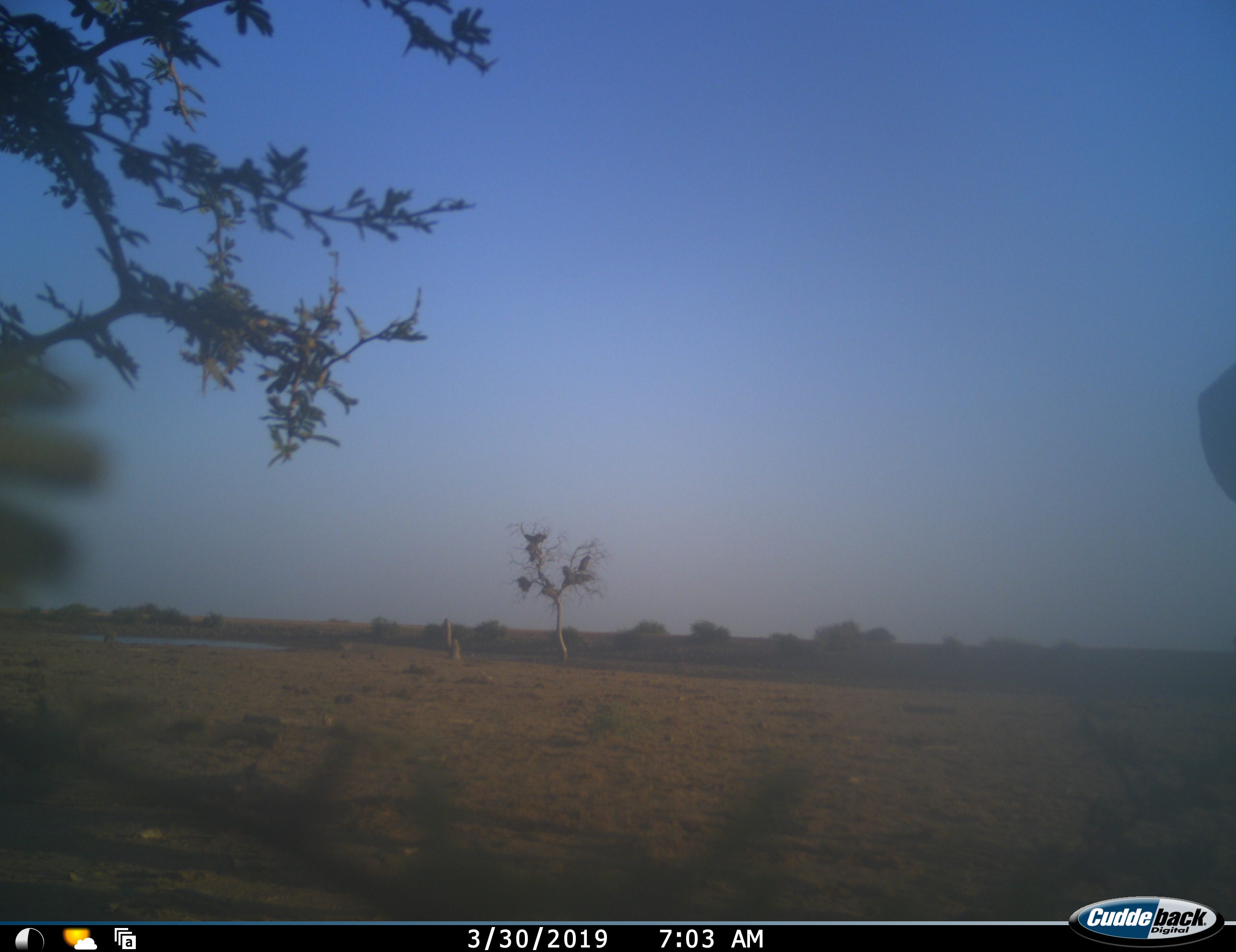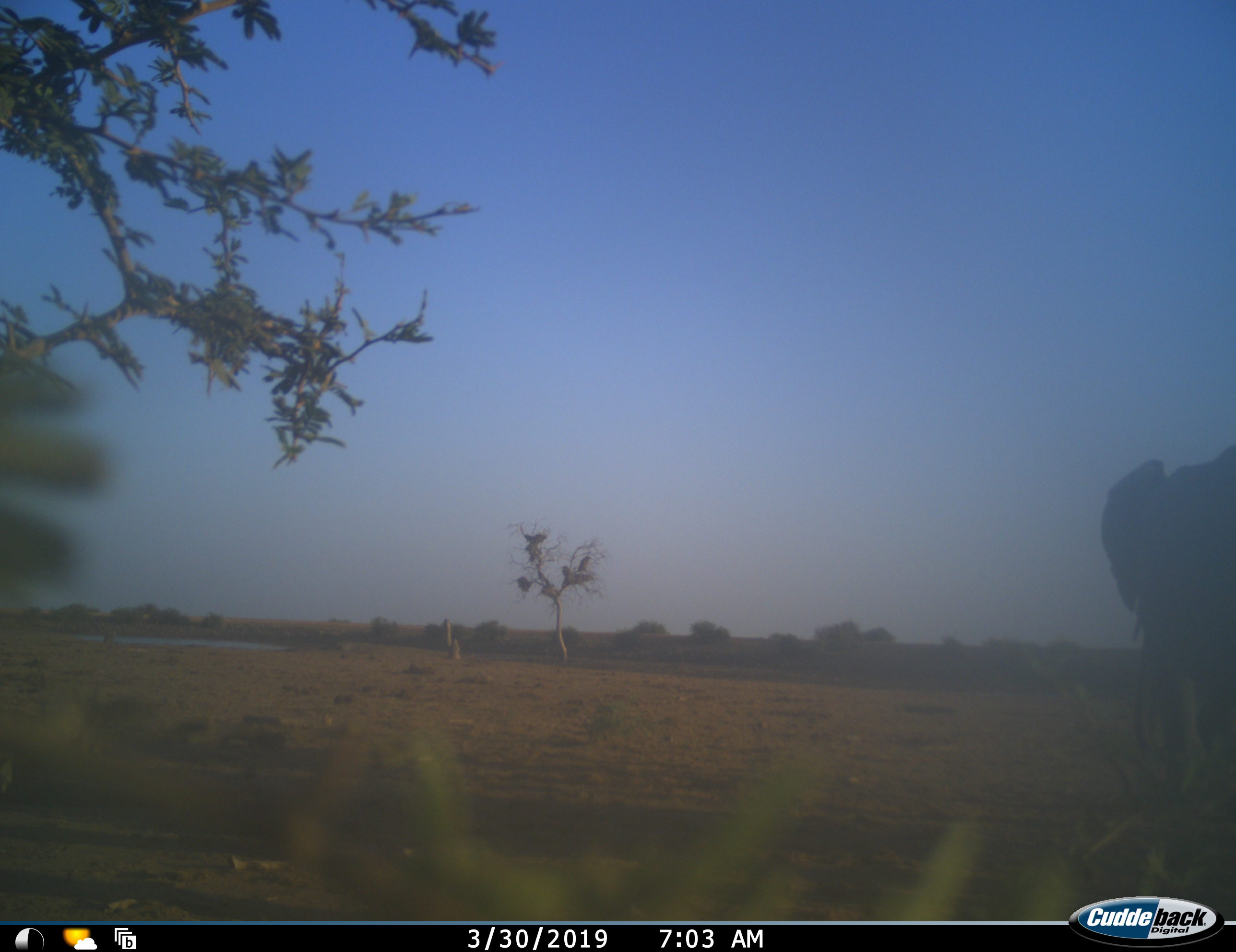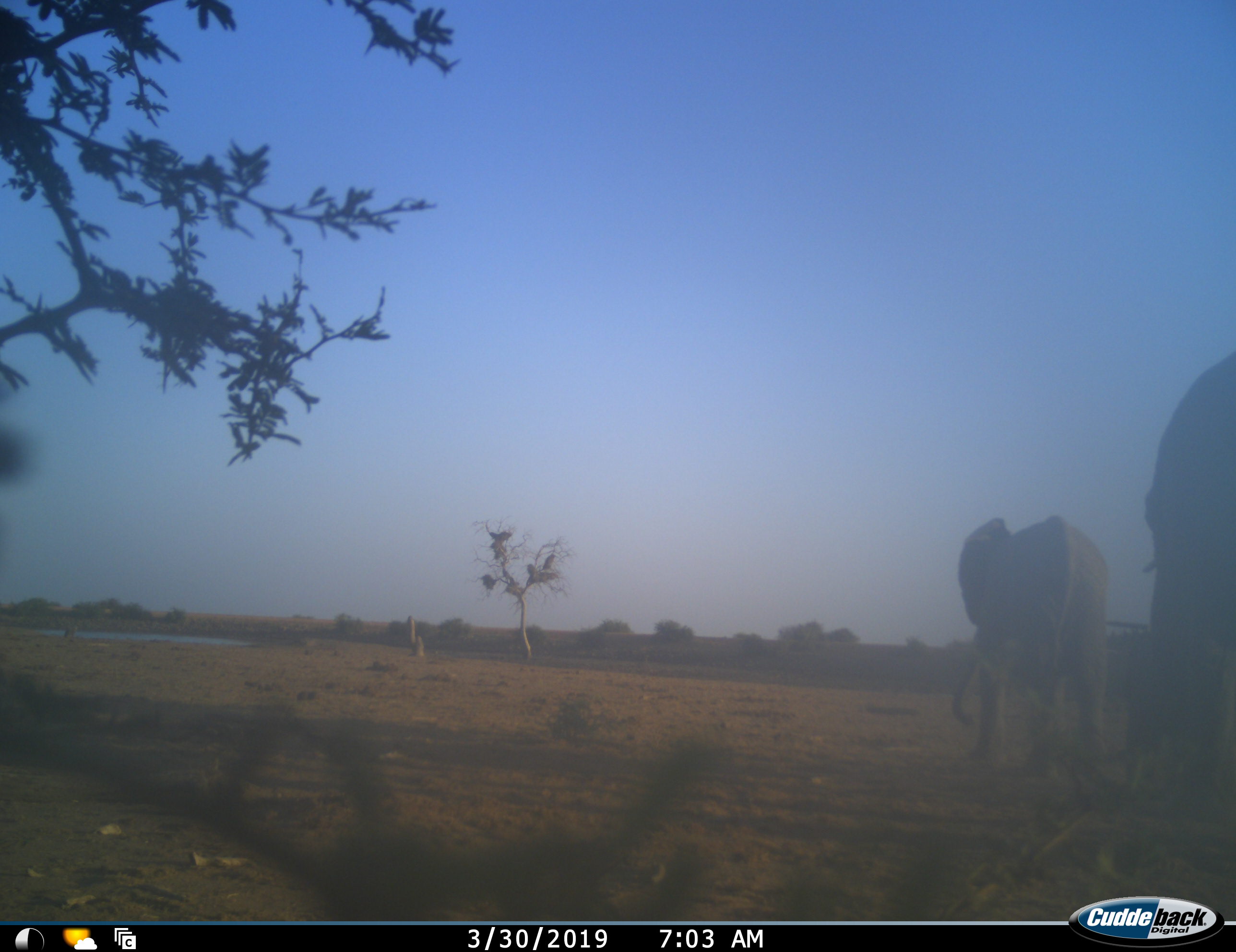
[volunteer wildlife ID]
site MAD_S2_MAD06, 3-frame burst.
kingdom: Animalia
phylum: Chordata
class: Mammalia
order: Proboscidea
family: Elephantidae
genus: Loxodonta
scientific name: Loxodonta africana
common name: african bush elephant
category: elephant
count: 2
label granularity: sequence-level